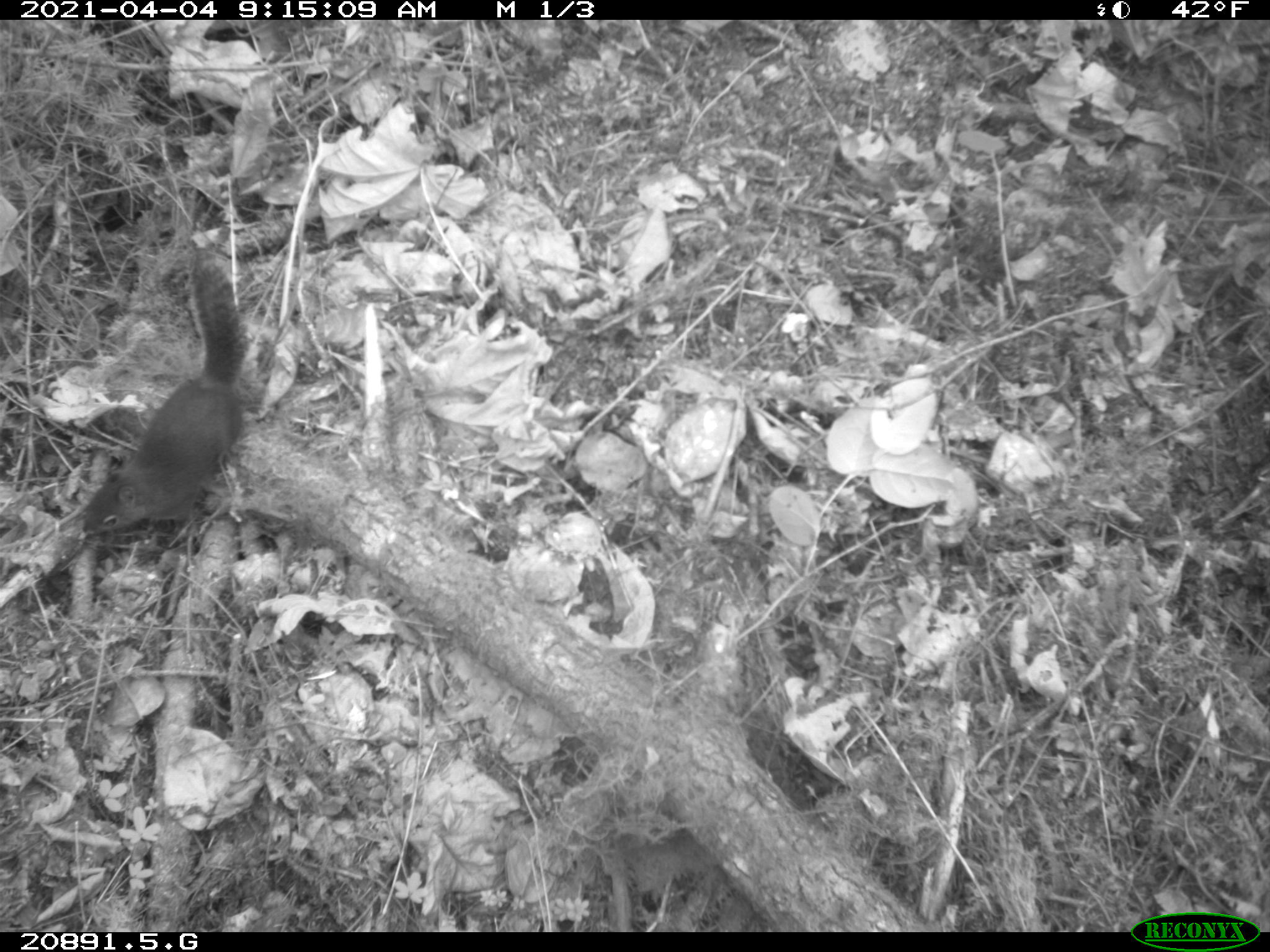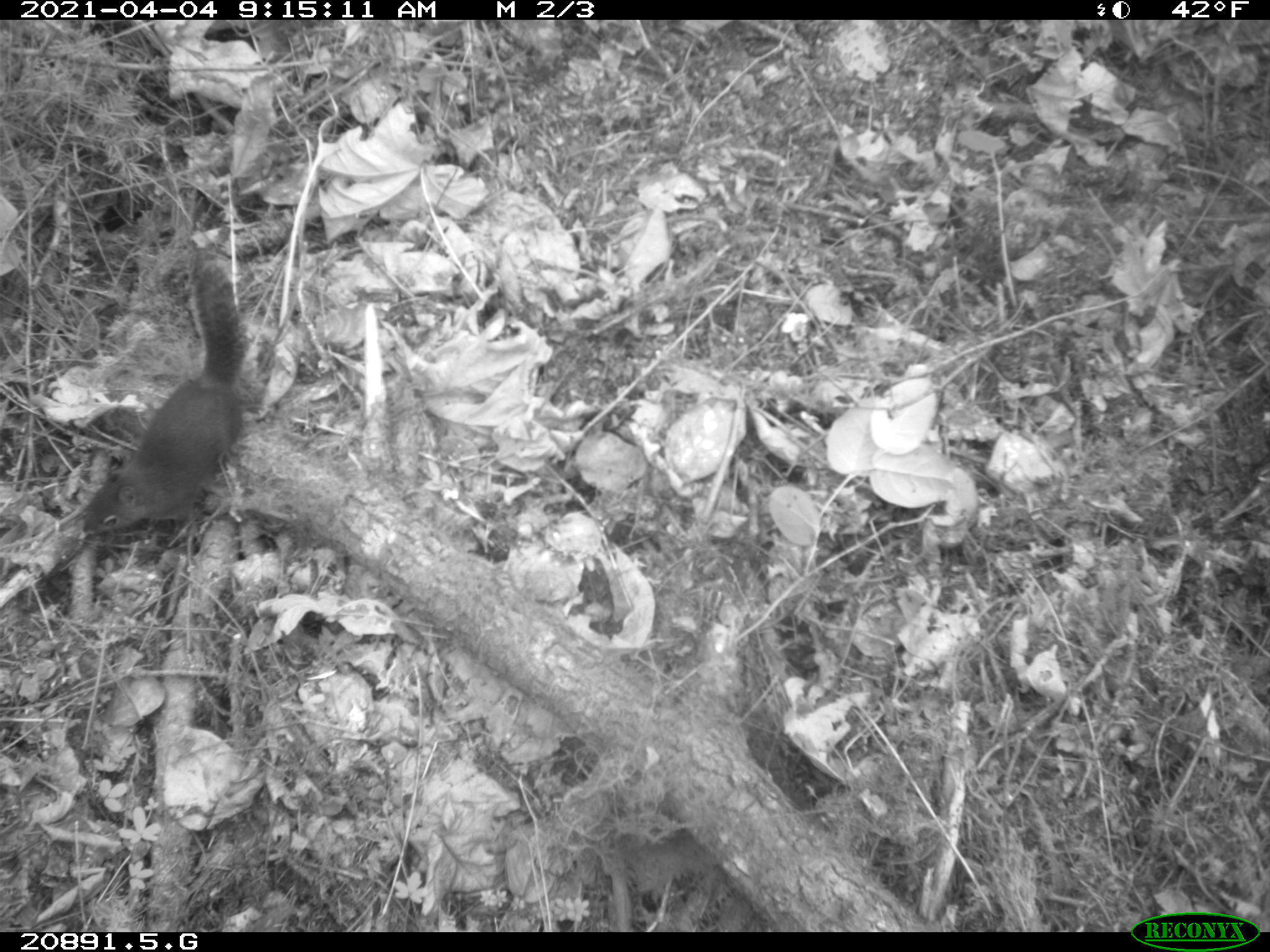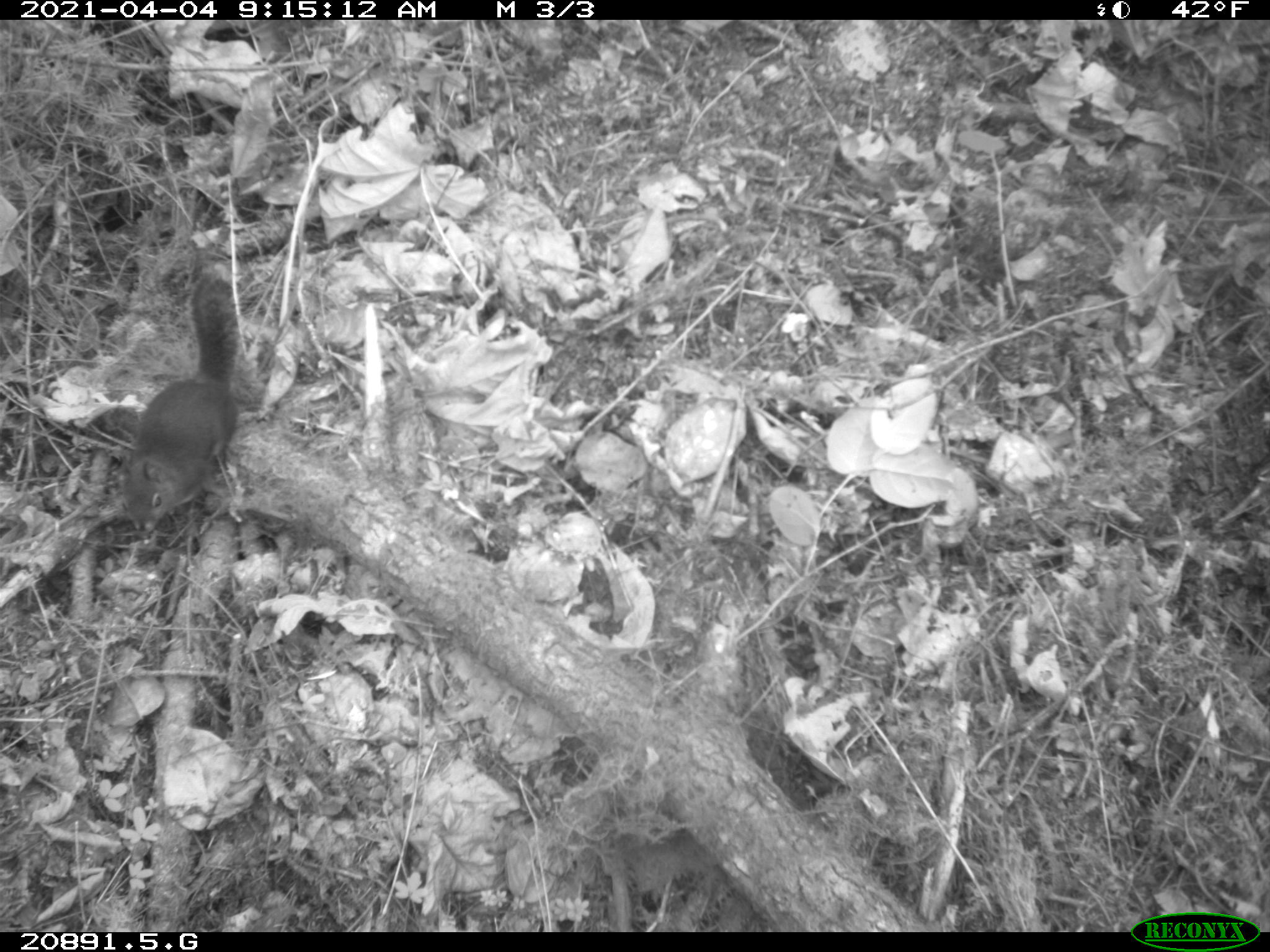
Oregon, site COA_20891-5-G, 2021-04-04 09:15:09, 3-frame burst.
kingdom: Animalia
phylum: Chordata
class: Mammalia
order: Rodentia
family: Sciuridae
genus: Tamiasciurus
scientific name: Tamiasciurus douglasii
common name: douglas squirrel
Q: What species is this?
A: Douglas squirrel (Tamiasciurus douglasii).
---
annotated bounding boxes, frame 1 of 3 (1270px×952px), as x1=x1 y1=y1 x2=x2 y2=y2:
douglas squirrel: x1=79 y1=242 x2=251 y2=541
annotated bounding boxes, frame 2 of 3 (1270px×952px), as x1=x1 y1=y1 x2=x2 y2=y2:
douglas squirrel: x1=78 y1=255 x2=255 y2=548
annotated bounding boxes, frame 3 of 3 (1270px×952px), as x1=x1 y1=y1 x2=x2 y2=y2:
douglas squirrel: x1=117 y1=269 x2=246 y2=537